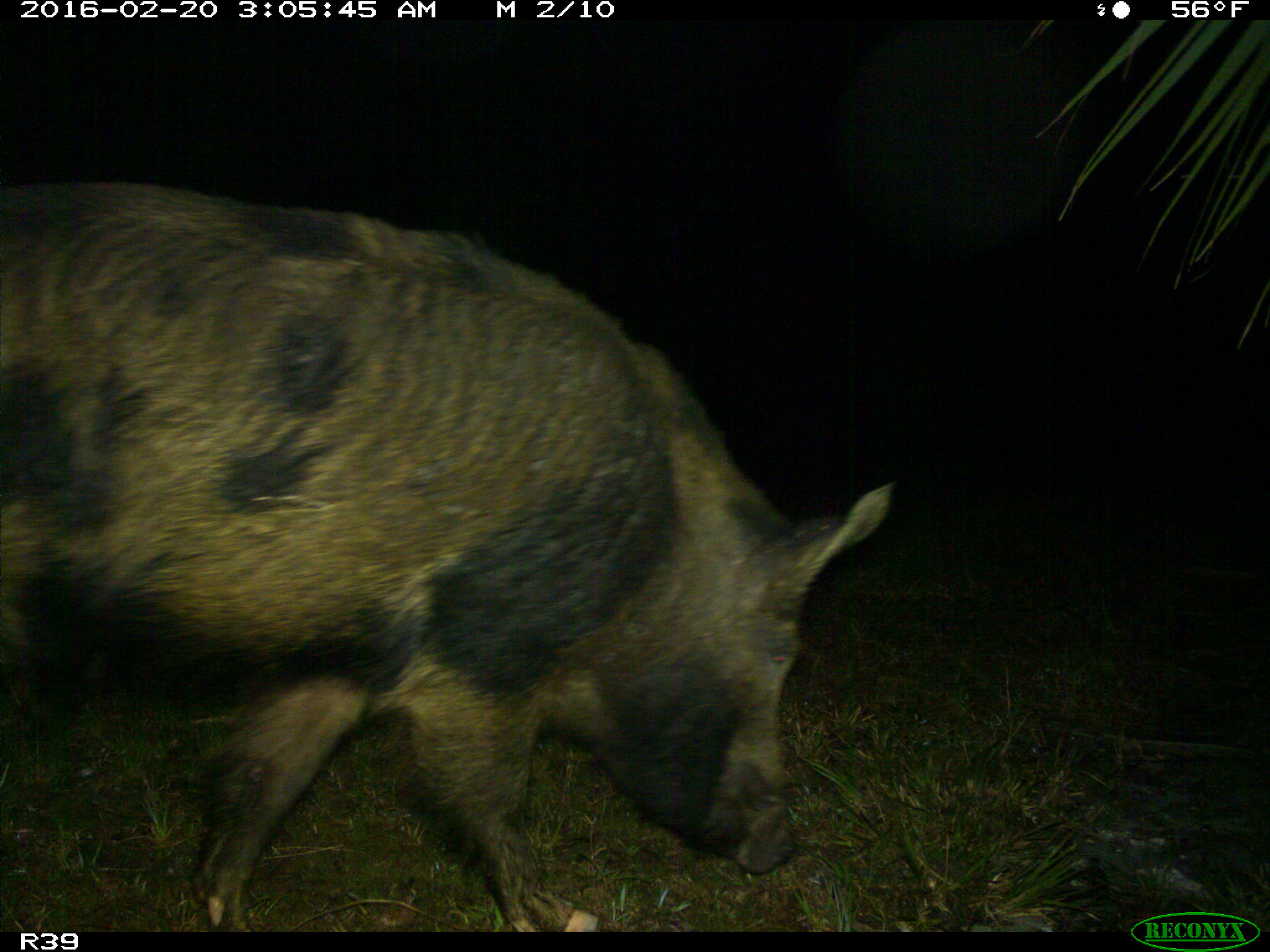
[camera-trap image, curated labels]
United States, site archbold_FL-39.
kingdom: Animalia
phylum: Chordata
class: Mammalia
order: Artiodactyla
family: Suidae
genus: Sus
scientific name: Sus scrofa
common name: wild boar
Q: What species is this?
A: Sus scrofa (wild boar).